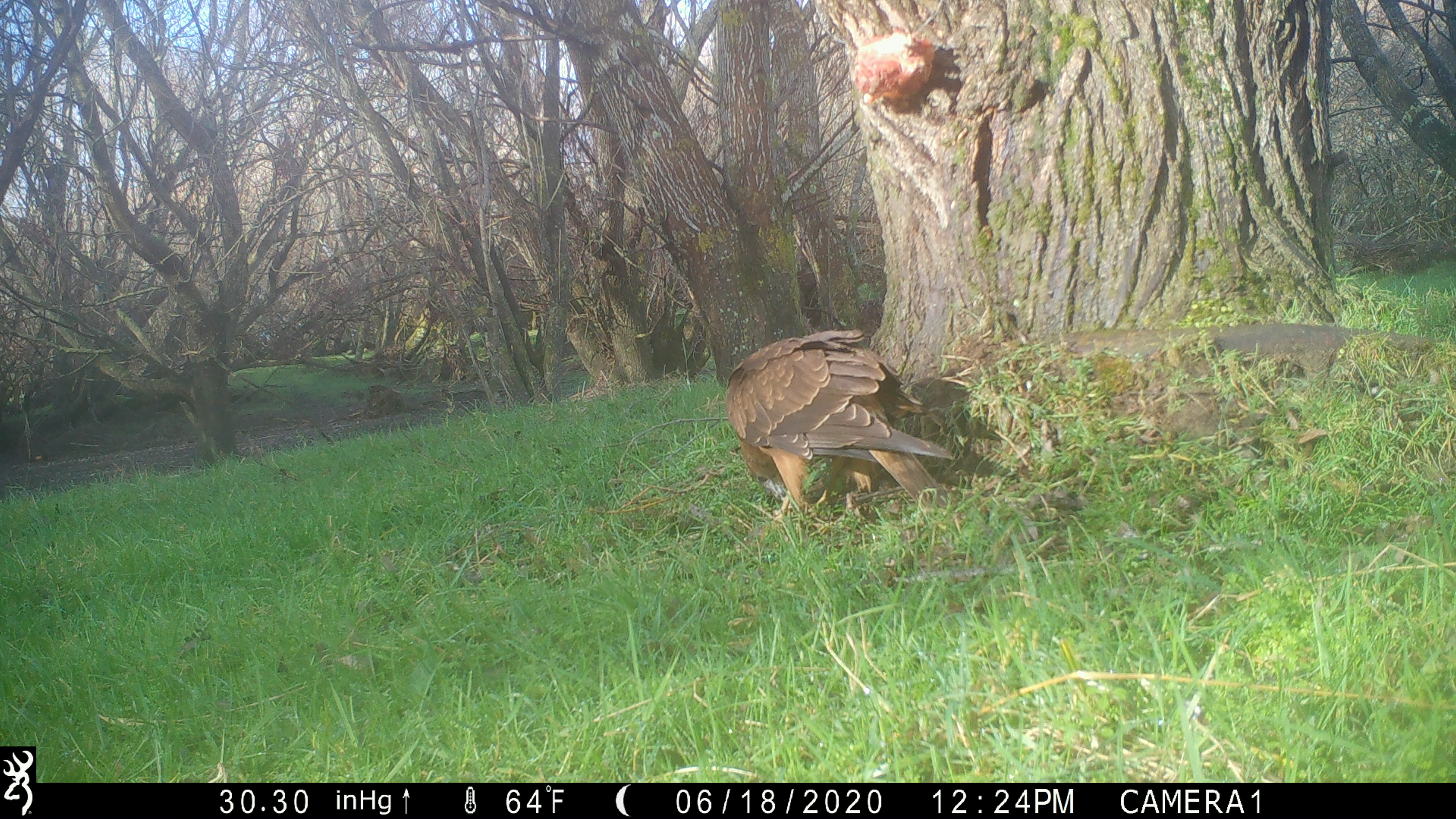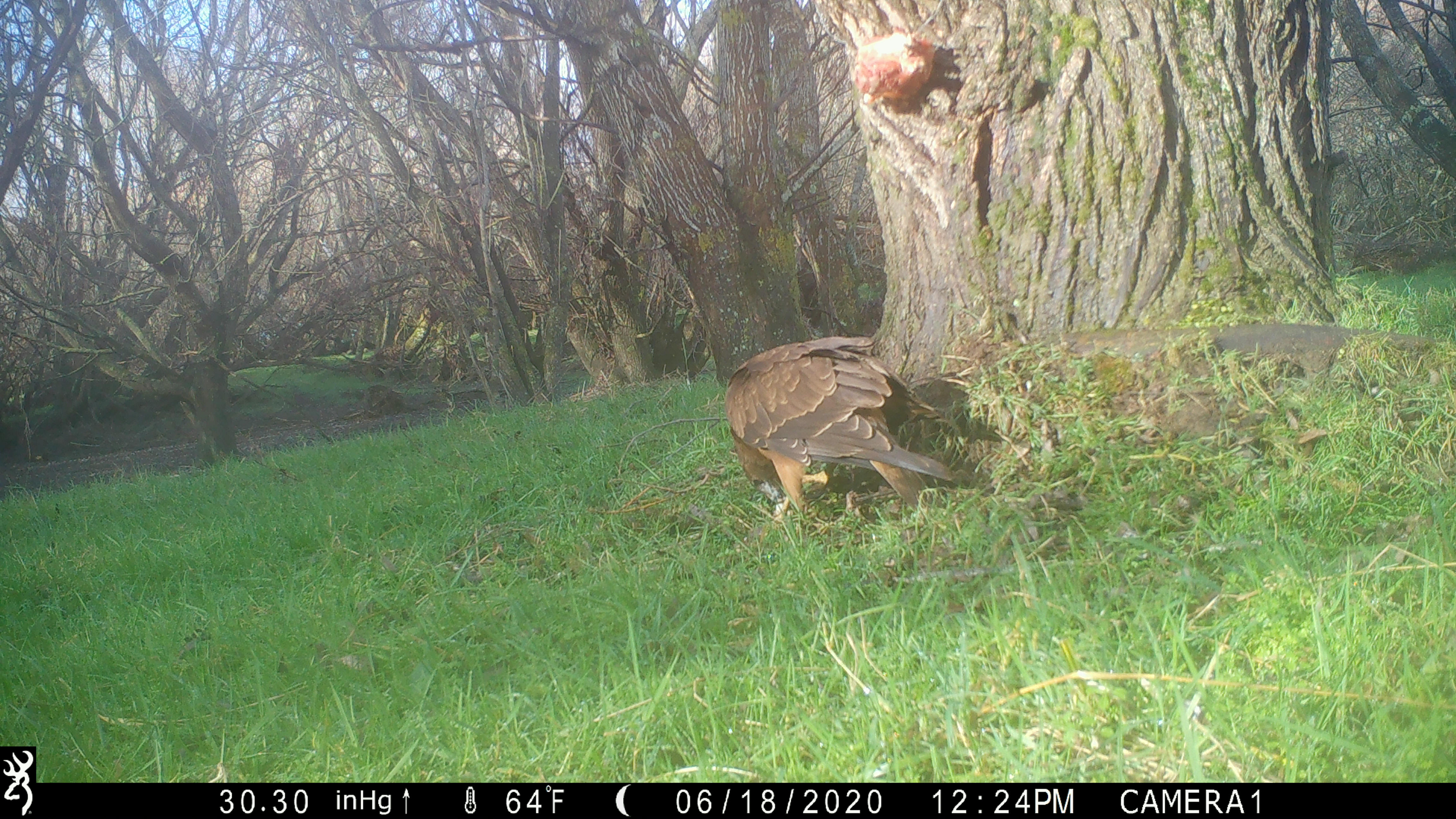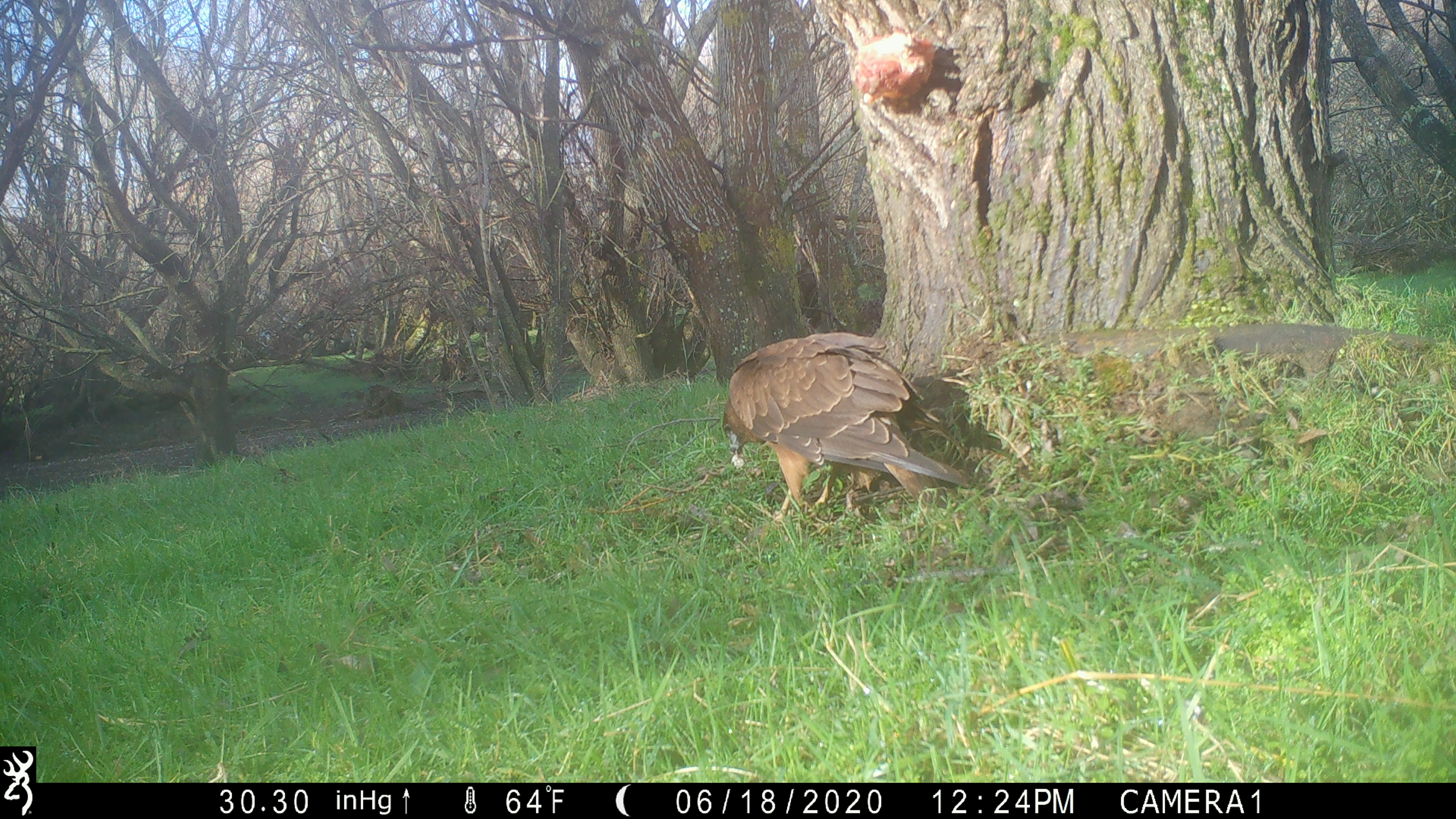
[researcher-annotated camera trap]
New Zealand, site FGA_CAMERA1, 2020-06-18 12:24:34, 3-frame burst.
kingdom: Animalia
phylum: Chordata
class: Aves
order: Accipitriformes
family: Accipitridae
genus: Circus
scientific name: Circus approximans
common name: swamp harrier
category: harrier